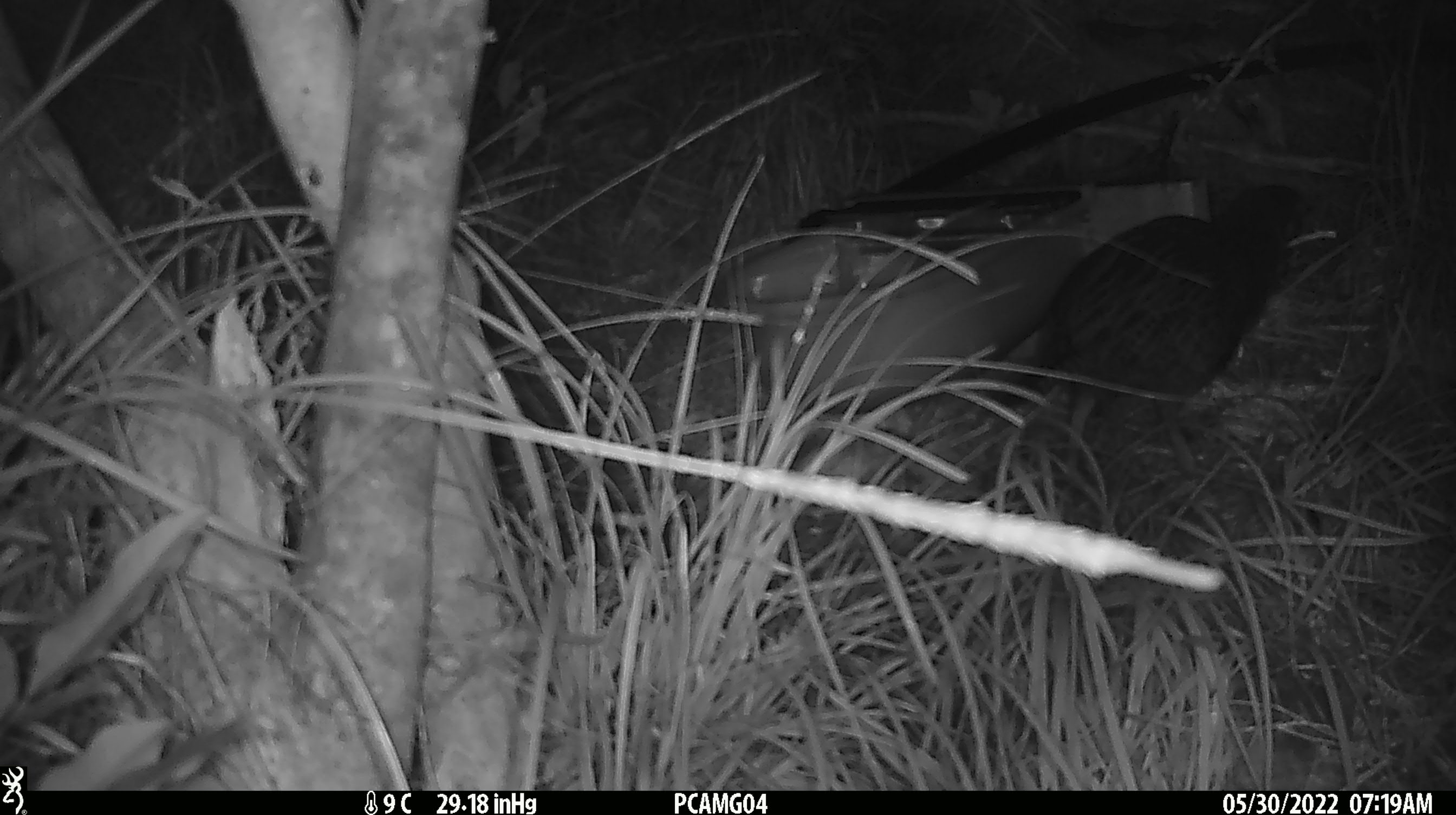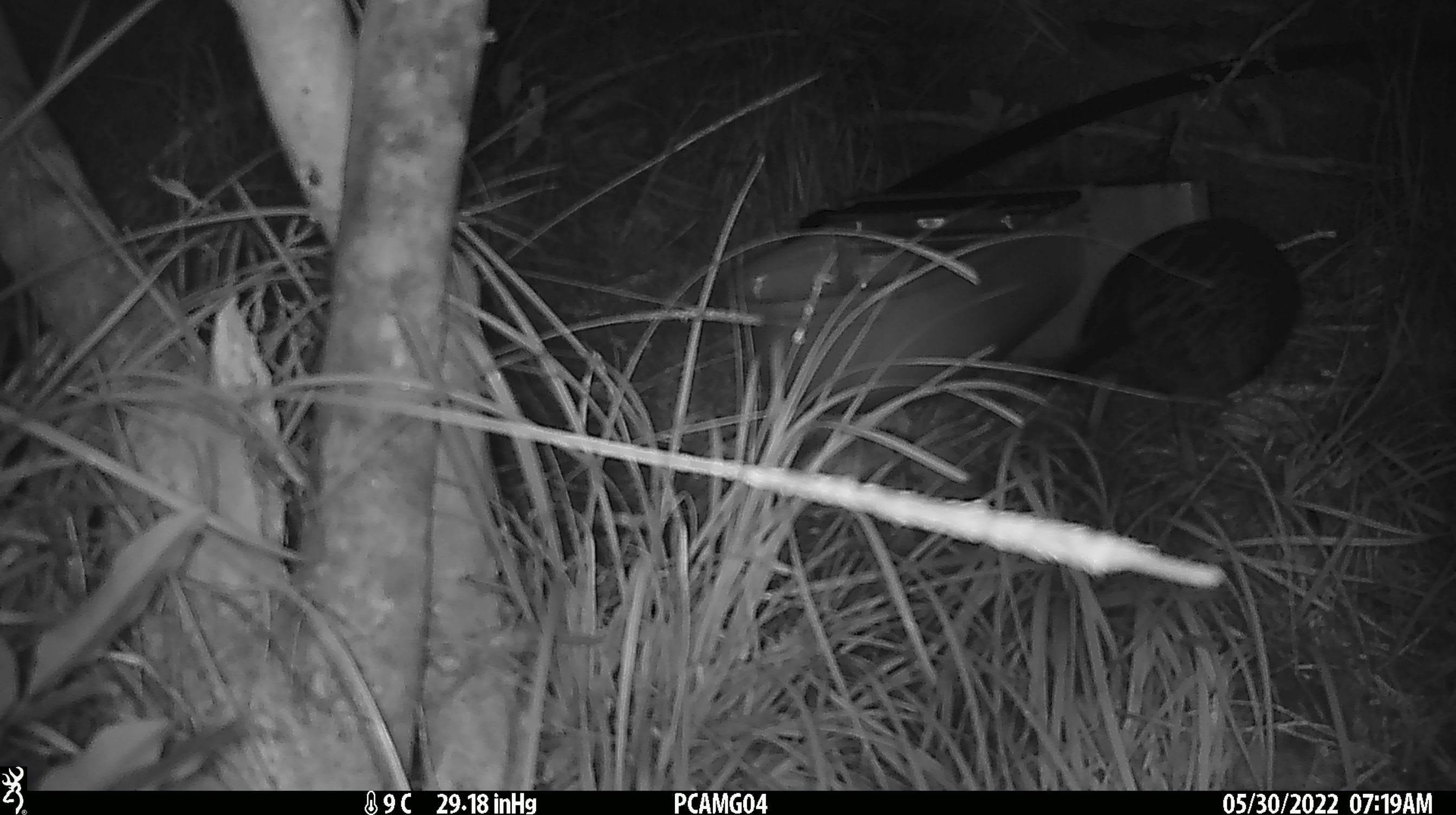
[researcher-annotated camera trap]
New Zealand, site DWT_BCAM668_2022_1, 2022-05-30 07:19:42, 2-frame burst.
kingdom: Animalia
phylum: Chordata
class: Aves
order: Gruiformes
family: Rallidae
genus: Gallirallus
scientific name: Gallirallus australis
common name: weka